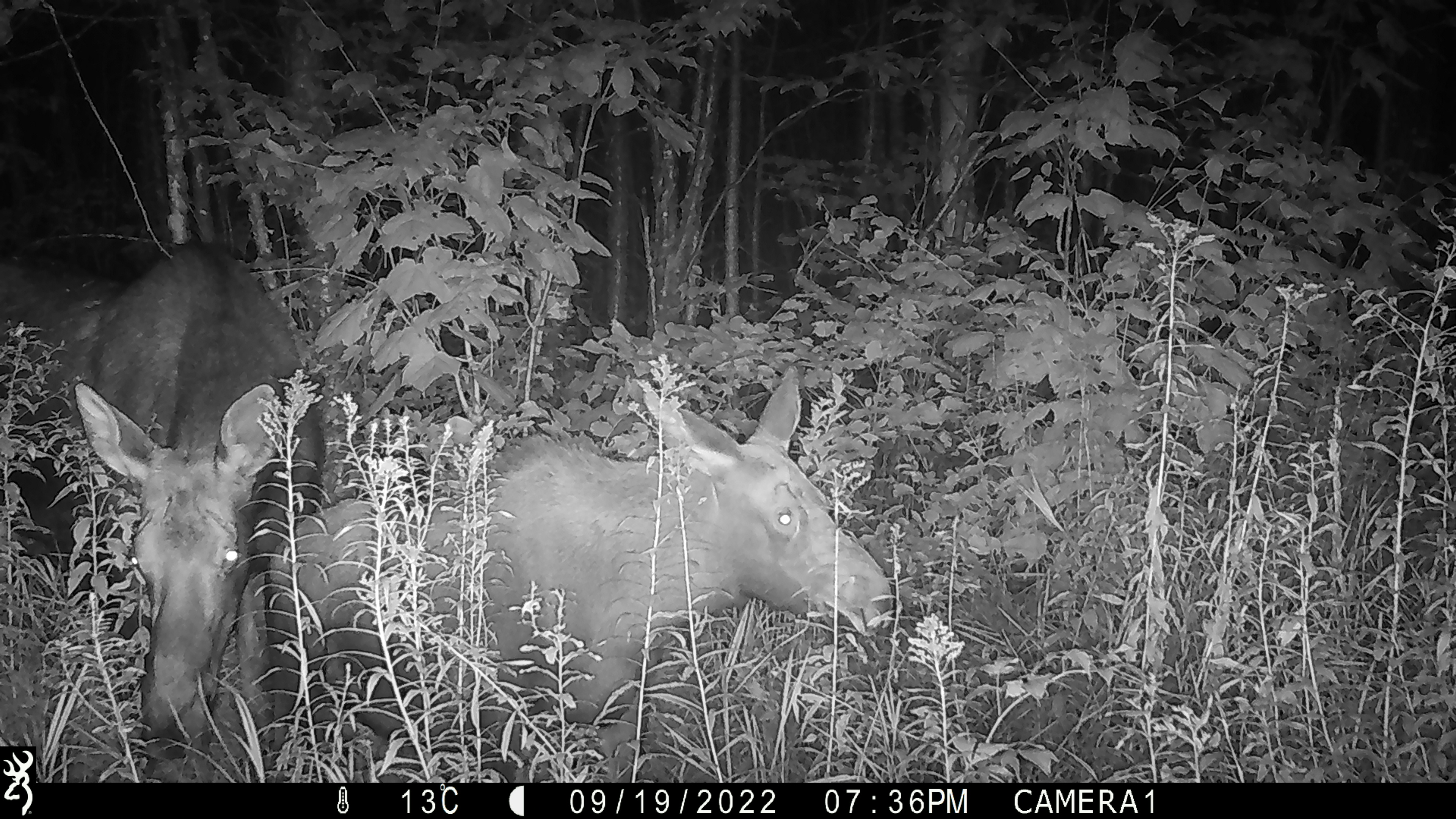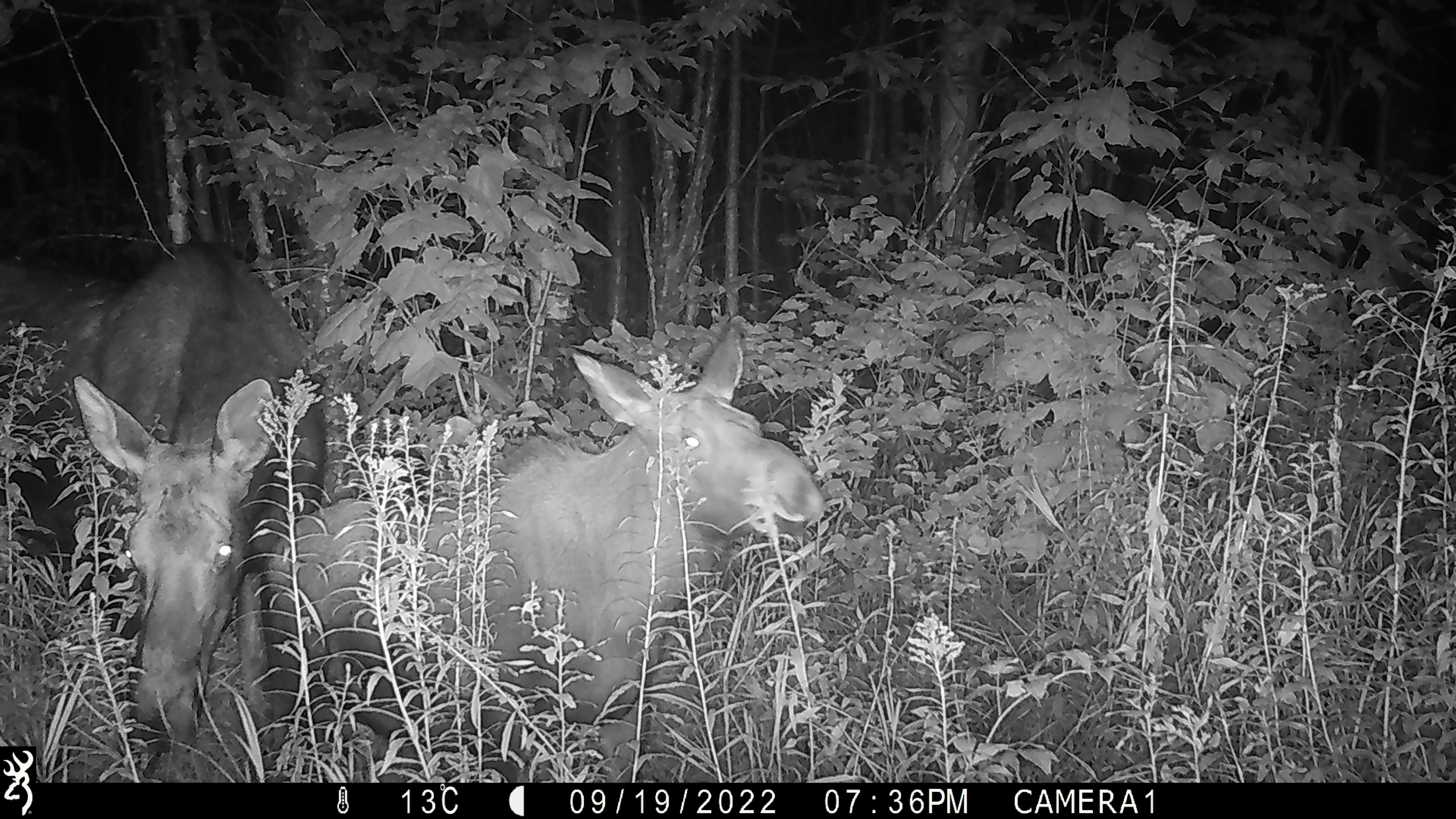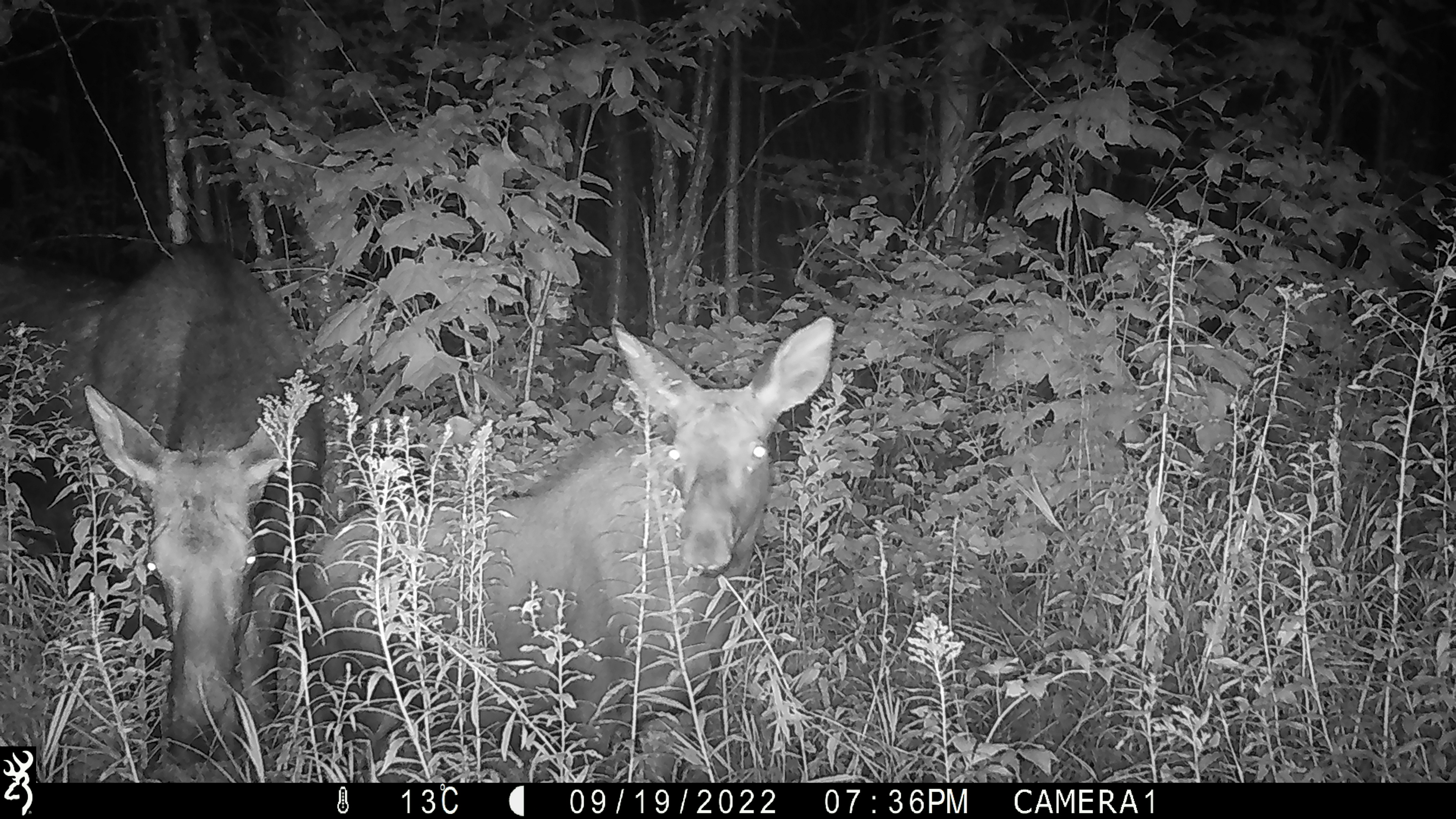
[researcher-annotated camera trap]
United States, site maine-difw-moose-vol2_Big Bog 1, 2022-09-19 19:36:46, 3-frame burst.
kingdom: Animalia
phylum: Chordata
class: Mammalia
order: Artiodactyla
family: Cervidae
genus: Alces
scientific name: Alces alces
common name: moose